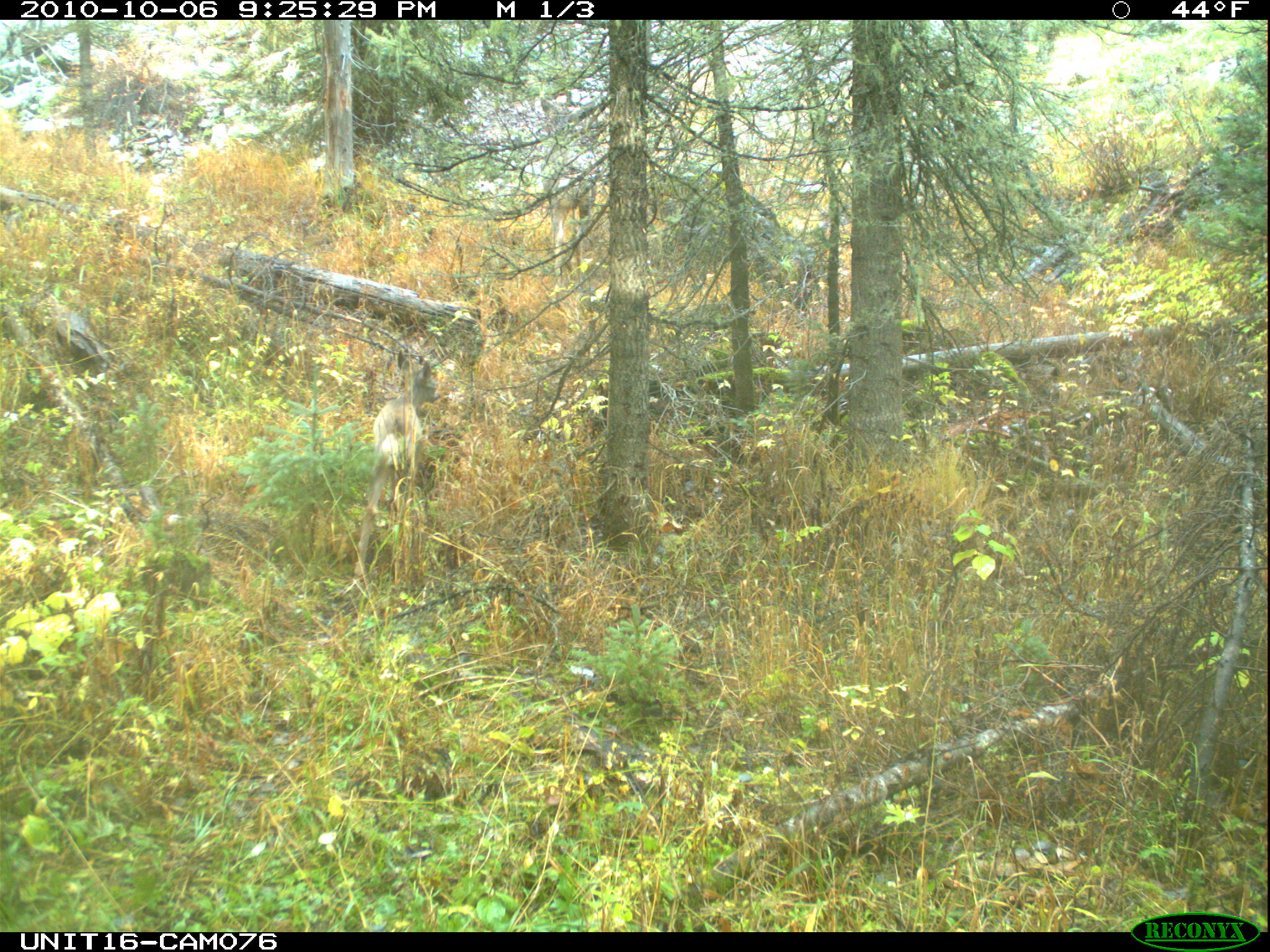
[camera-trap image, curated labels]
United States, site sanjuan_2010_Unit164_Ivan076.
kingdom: Animalia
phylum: Chordata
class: Mammalia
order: Artiodactyla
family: Cervidae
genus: Odocoileus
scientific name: Odocoileus hemionus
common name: mule deer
Odocoileus hemionus (mule deer).